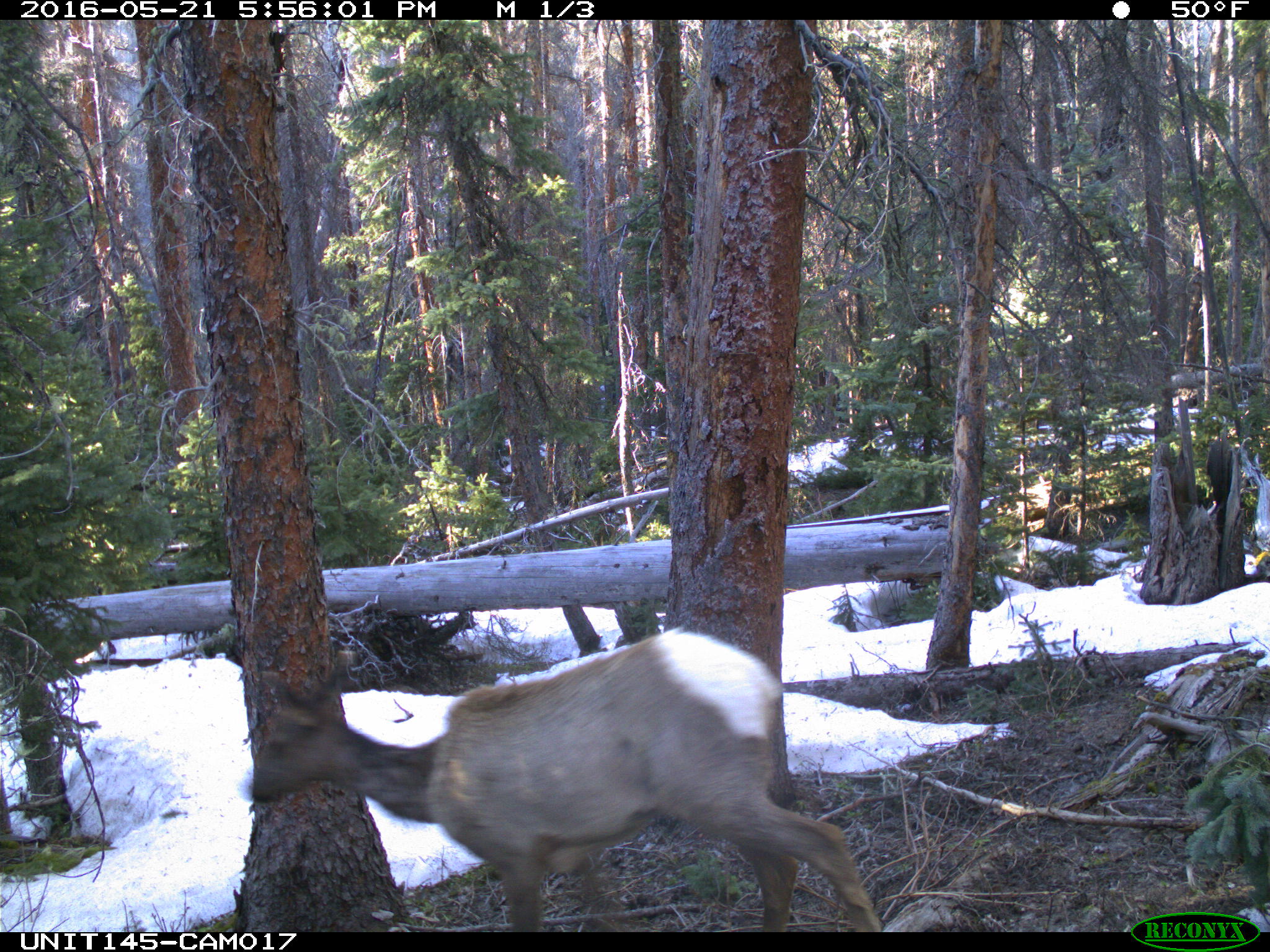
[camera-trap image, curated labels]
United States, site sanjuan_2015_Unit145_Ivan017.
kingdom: Animalia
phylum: Chordata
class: Mammalia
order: Artiodactyla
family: Cervidae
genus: Cervus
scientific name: Cervus elaphus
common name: red deer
Cervus elaphus (red deer).